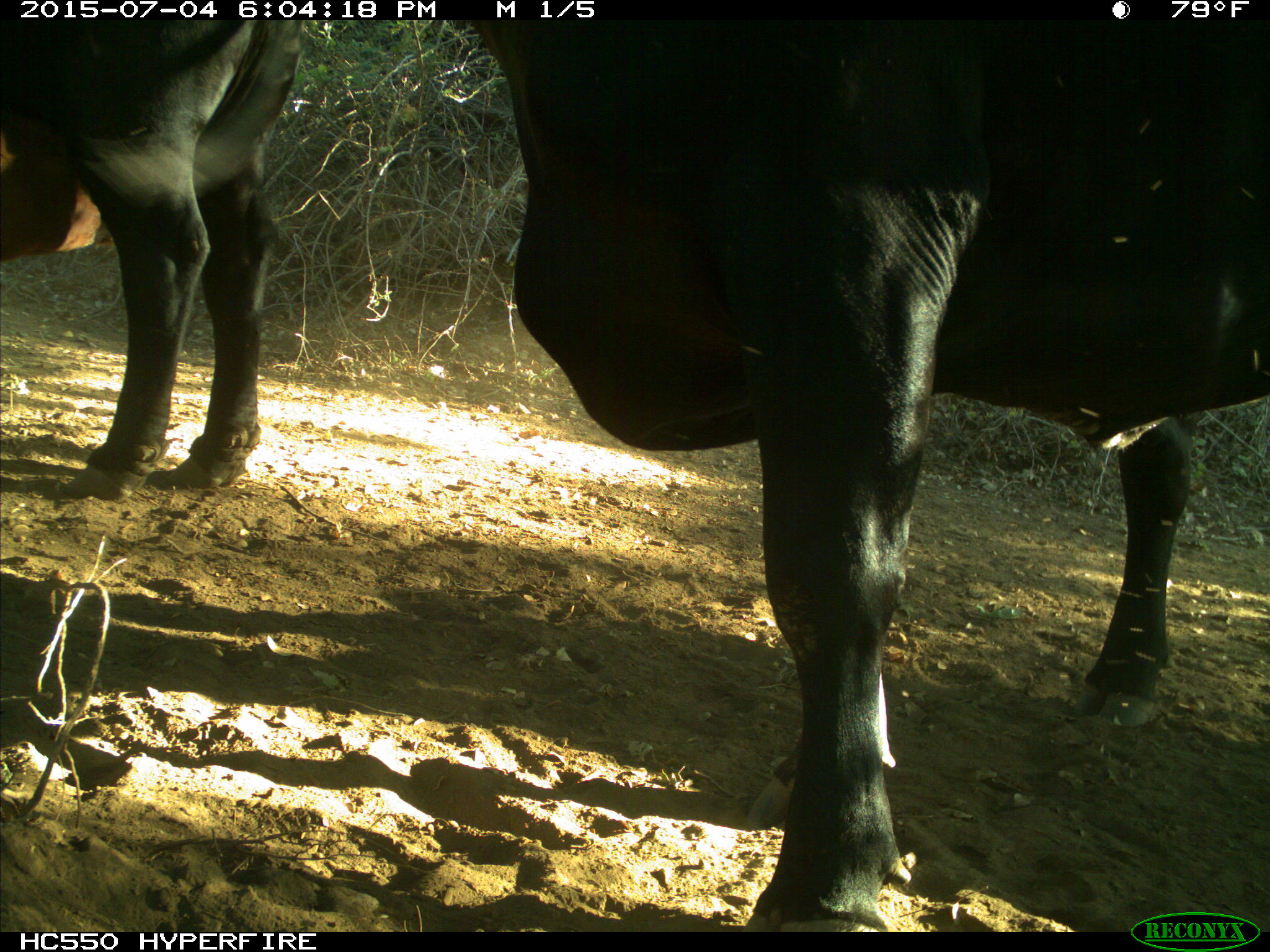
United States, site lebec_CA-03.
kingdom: Animalia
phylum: Chordata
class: Mammalia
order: Artiodactyla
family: Bovidae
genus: Bos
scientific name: Bos taurus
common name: domestic cow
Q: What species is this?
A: Bos taurus (domestic cow).